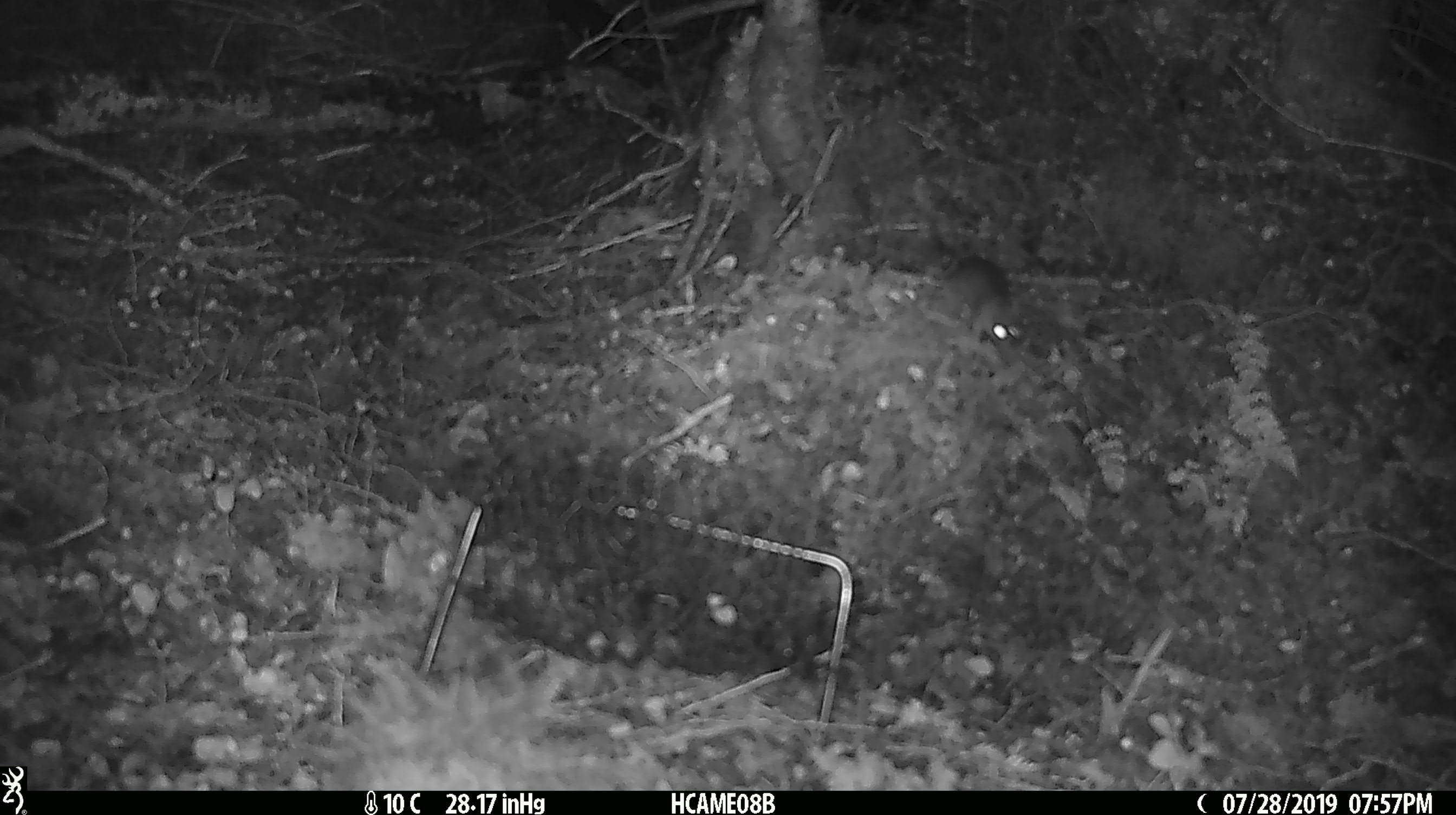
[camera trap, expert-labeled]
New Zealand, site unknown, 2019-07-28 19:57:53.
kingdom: Animalia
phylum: Chordata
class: Mammalia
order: Rodentia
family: Muridae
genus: Mus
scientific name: Mus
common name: mouse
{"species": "mouse (Mus)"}